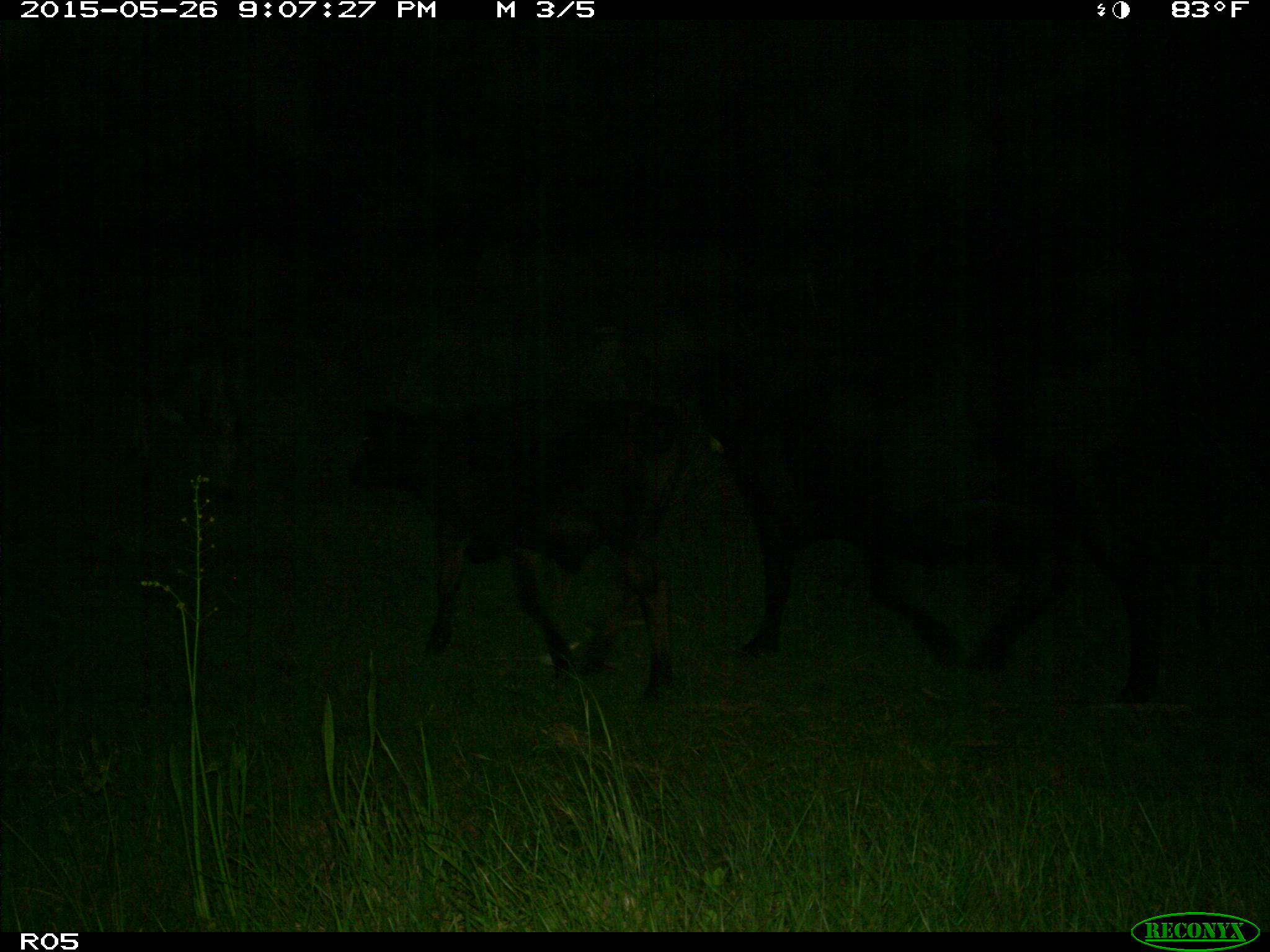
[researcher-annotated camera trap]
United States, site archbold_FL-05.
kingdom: Animalia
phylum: Chordata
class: Mammalia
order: Artiodactyla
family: Bovidae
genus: Bos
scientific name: Bos taurus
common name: domestic cow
Bos taurus (domestic cow).